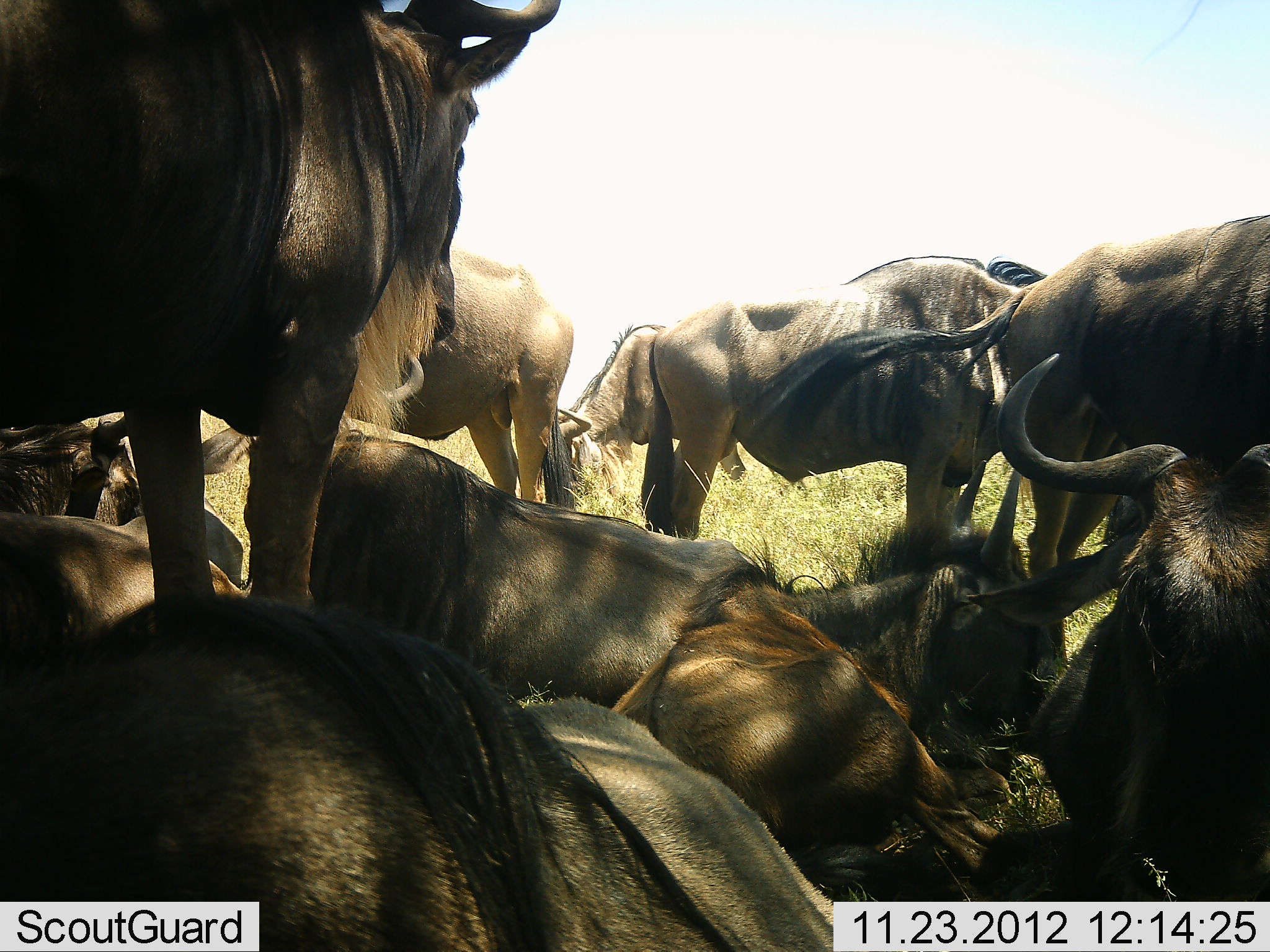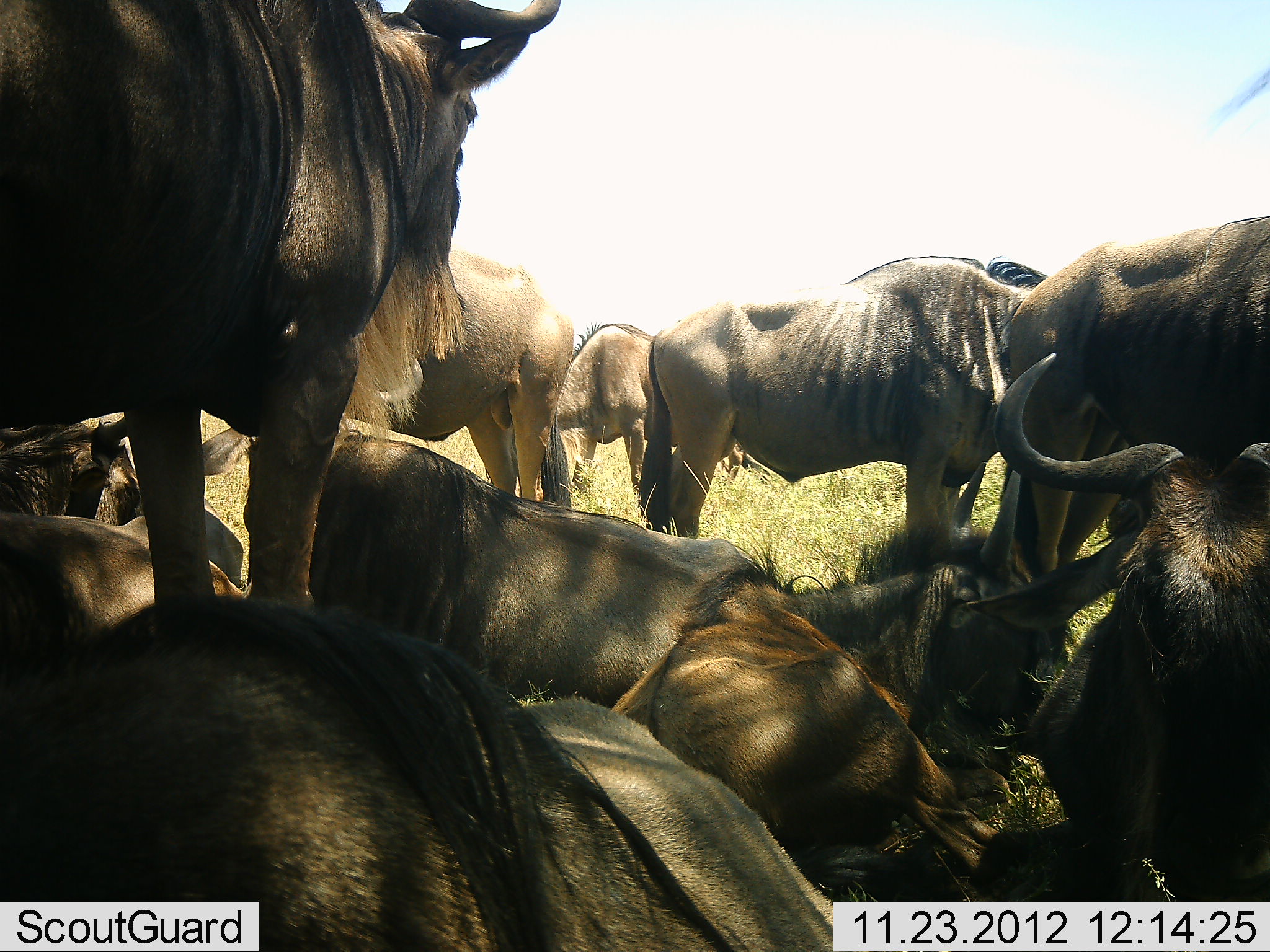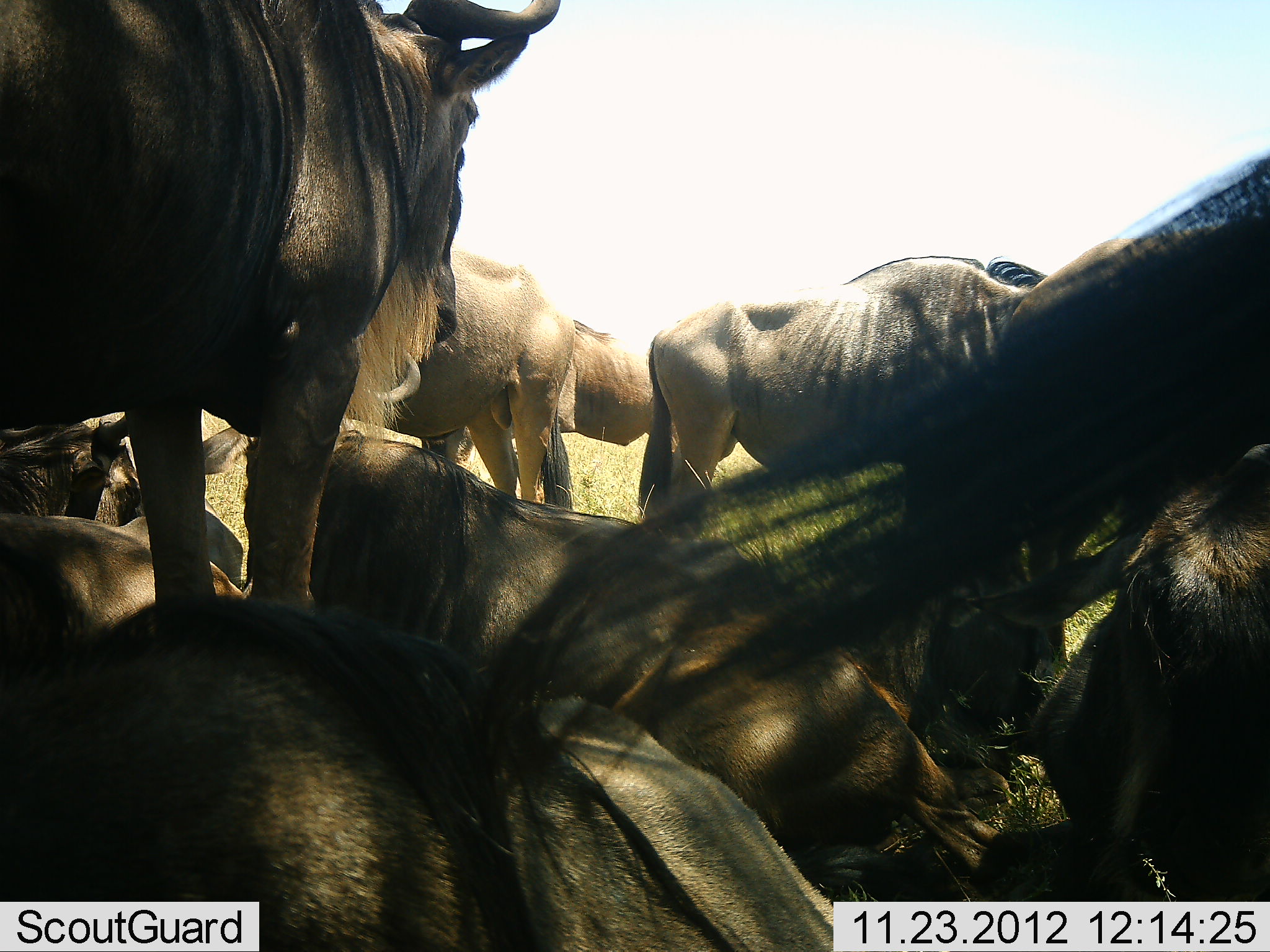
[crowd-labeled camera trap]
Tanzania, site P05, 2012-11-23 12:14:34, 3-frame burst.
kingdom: Animalia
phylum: Chordata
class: Mammalia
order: Artiodactyla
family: Bovidae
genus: Connochaetes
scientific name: Connochaetes taurinus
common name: blue wildebeest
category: wildebeest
Wildebeest (blue wildebeest) (Connochaetes taurinus), count 11-50. Behavior (volunteer vote fractions): standing 60%, resting 100%, moving 0%, interacting 0%. Young present (vote fraction): 10%. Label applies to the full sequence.